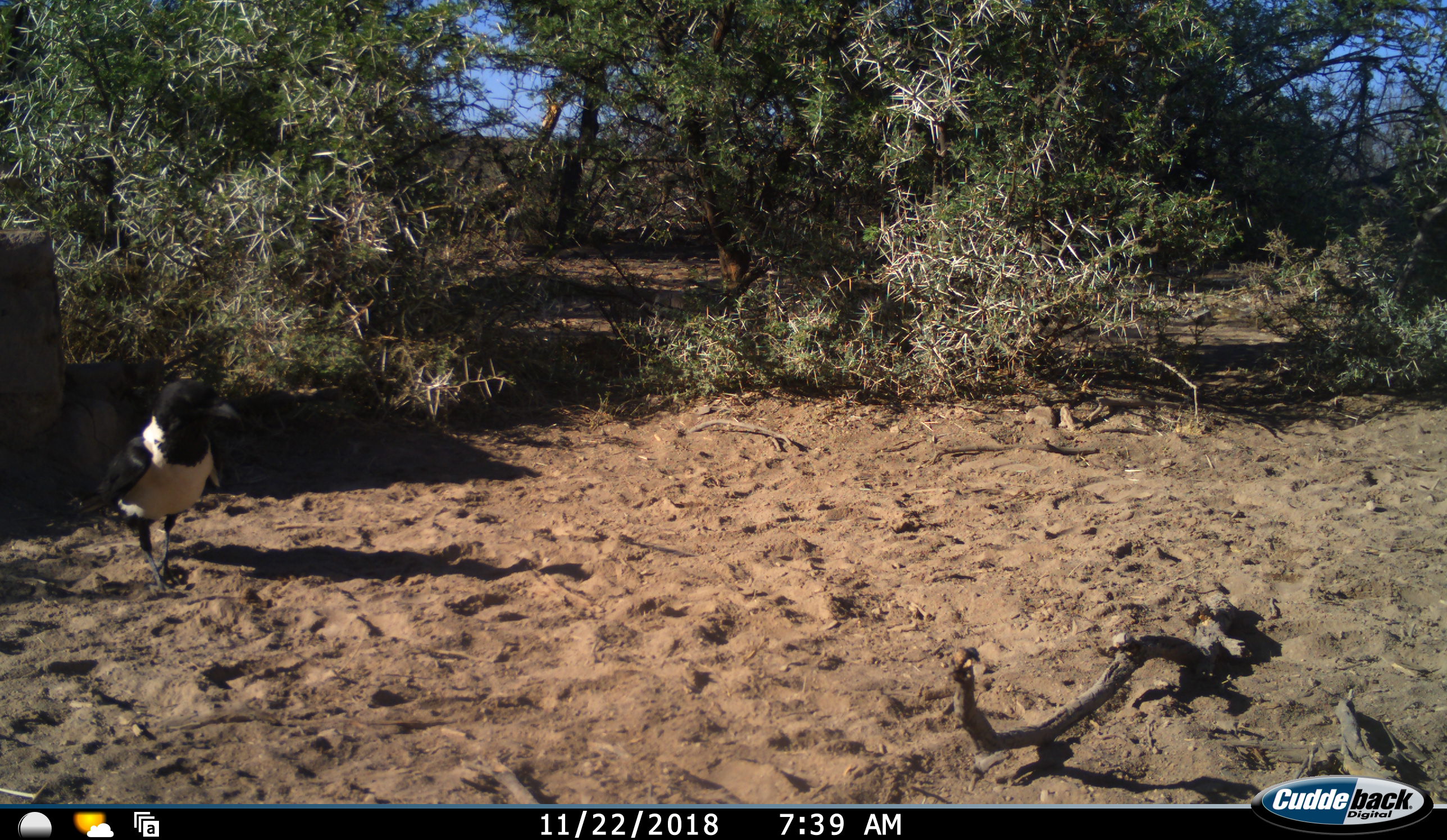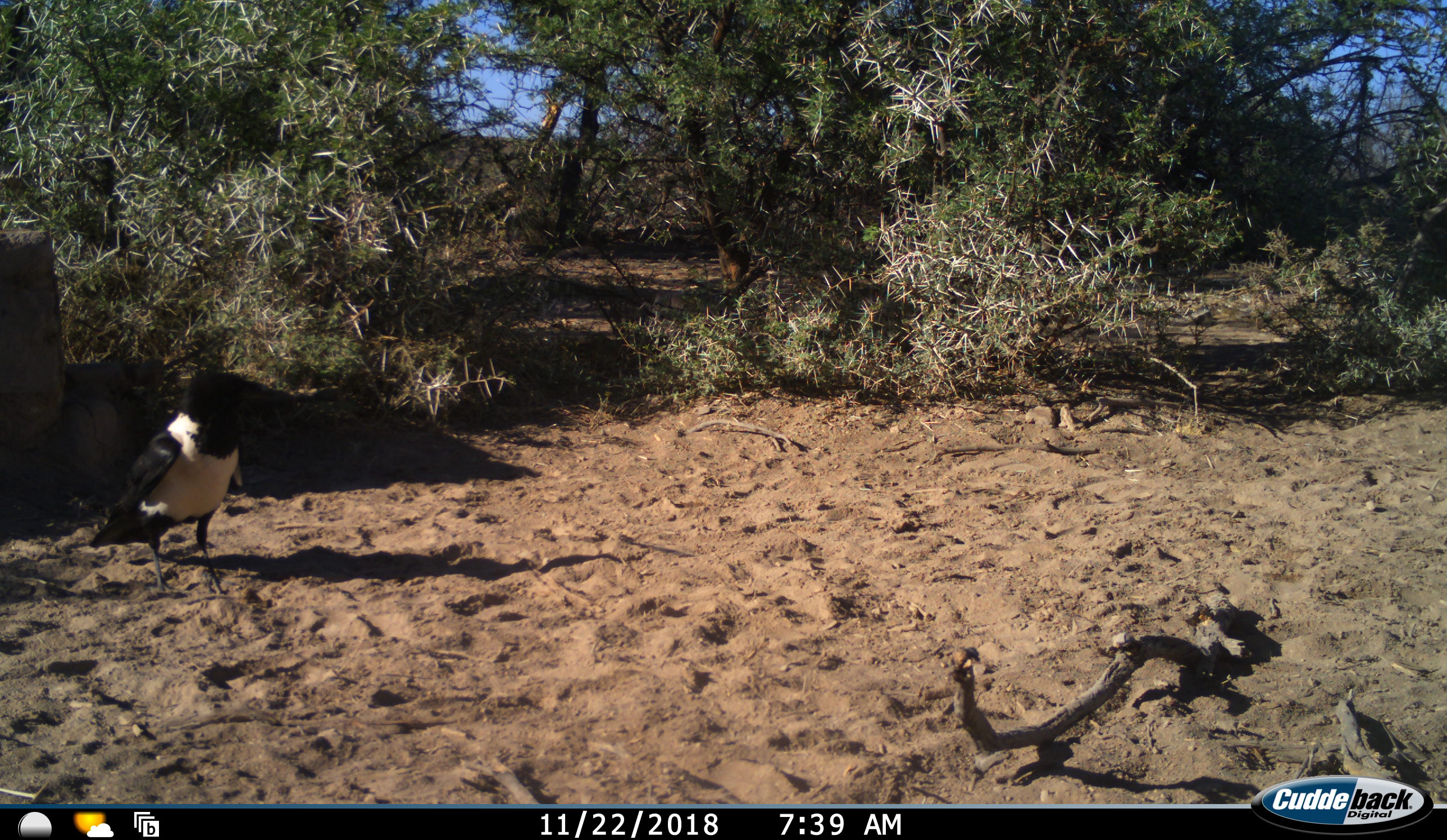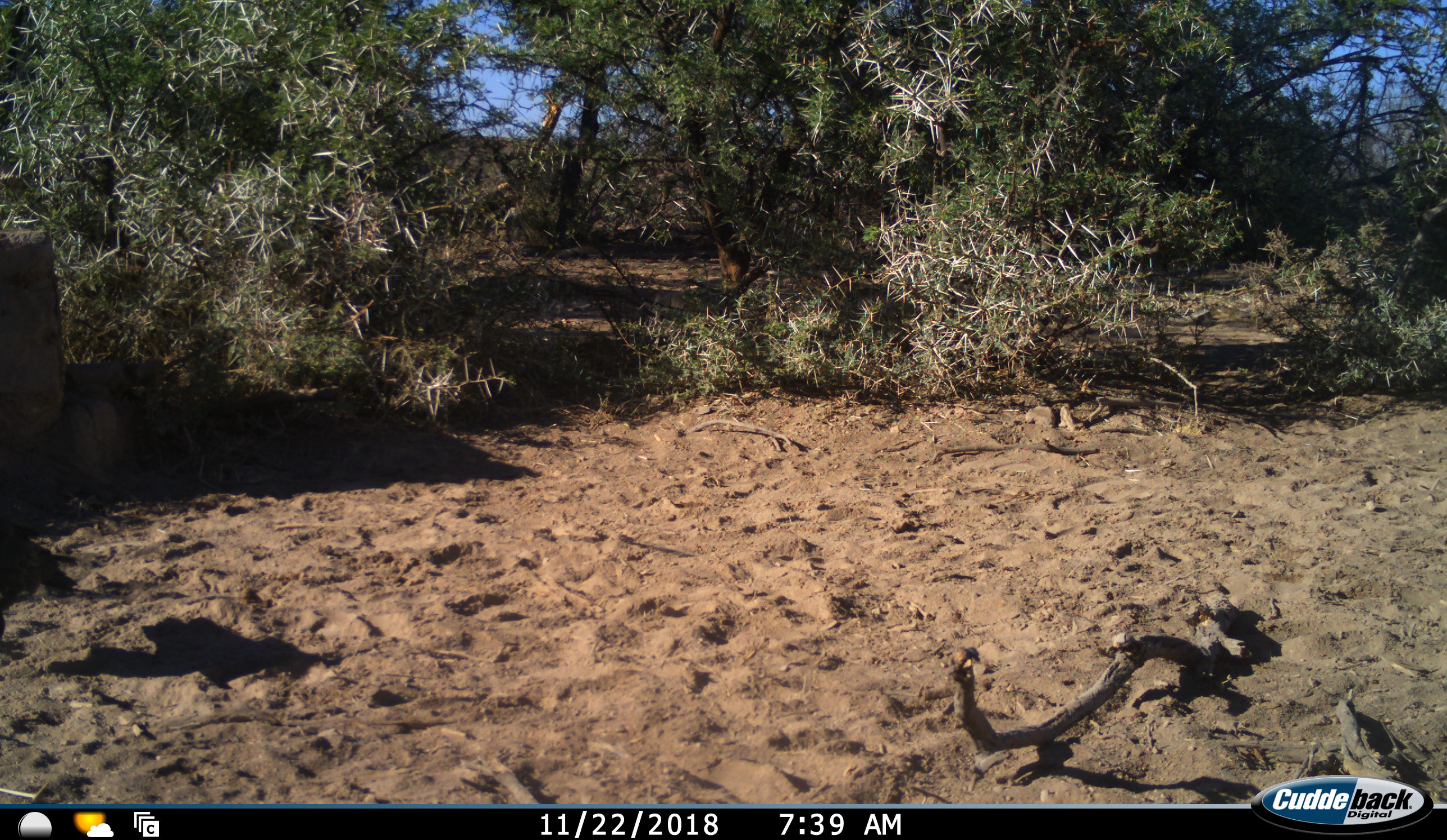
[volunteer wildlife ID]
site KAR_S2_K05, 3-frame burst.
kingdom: Animalia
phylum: Chordata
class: Aves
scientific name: Aves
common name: bird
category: birdother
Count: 1.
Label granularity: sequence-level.